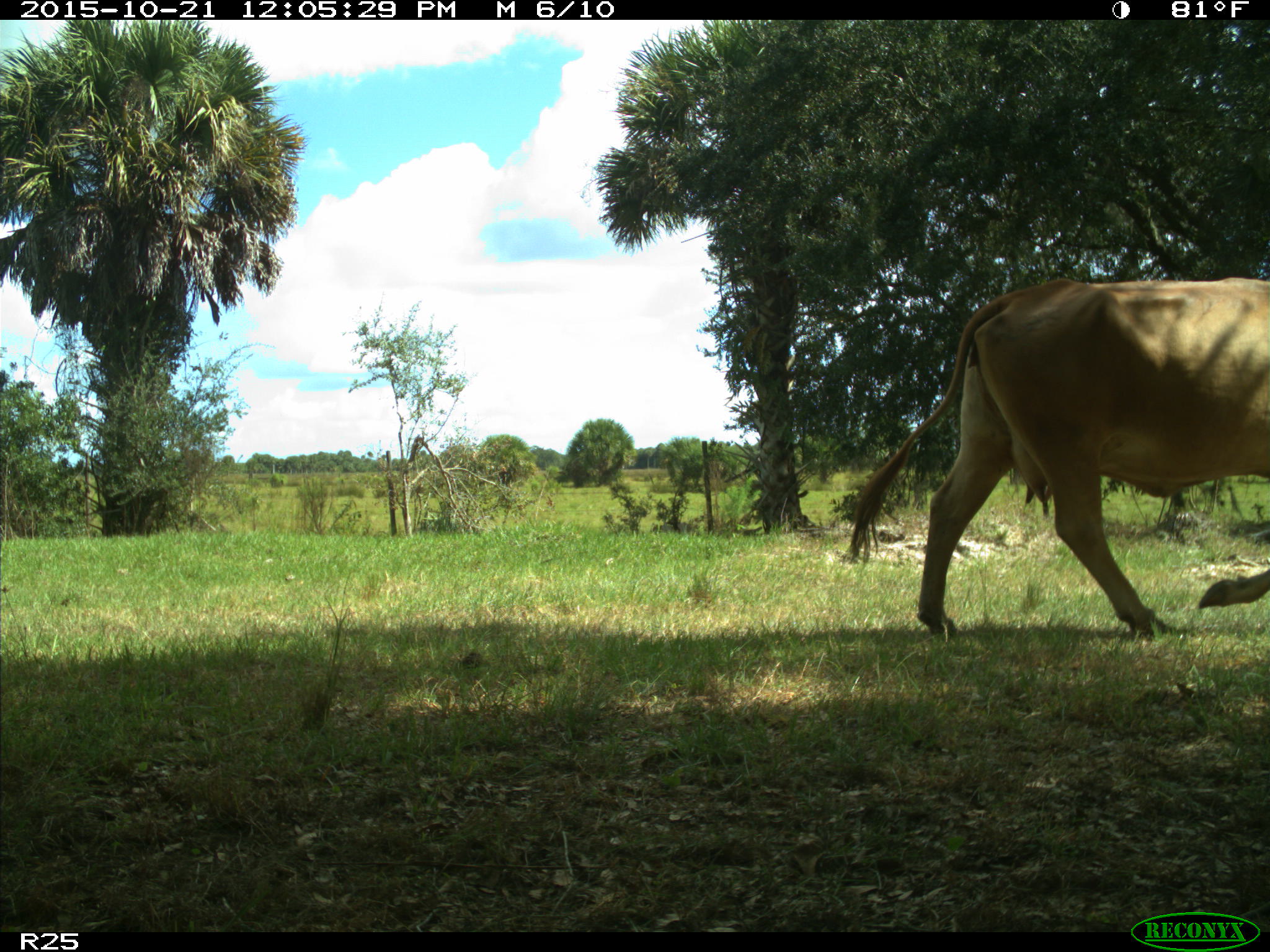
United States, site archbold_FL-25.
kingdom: Animalia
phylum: Chordata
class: Mammalia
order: Artiodactyla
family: Bovidae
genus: Bos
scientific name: Bos taurus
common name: domestic cow